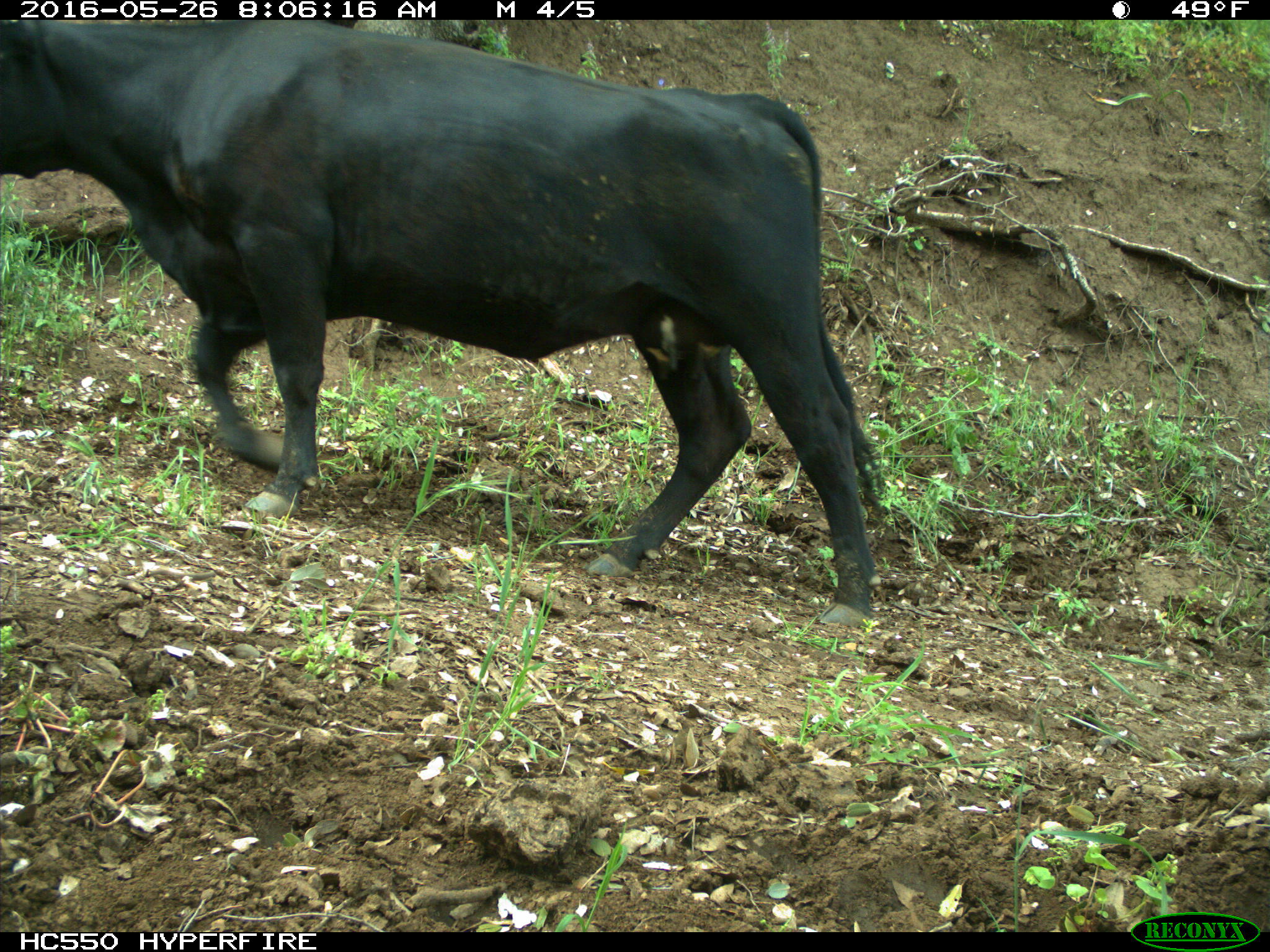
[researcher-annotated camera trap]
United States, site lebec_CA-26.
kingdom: Animalia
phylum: Chordata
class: Mammalia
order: Artiodactyla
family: Bovidae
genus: Bos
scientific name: Bos taurus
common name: domestic cow